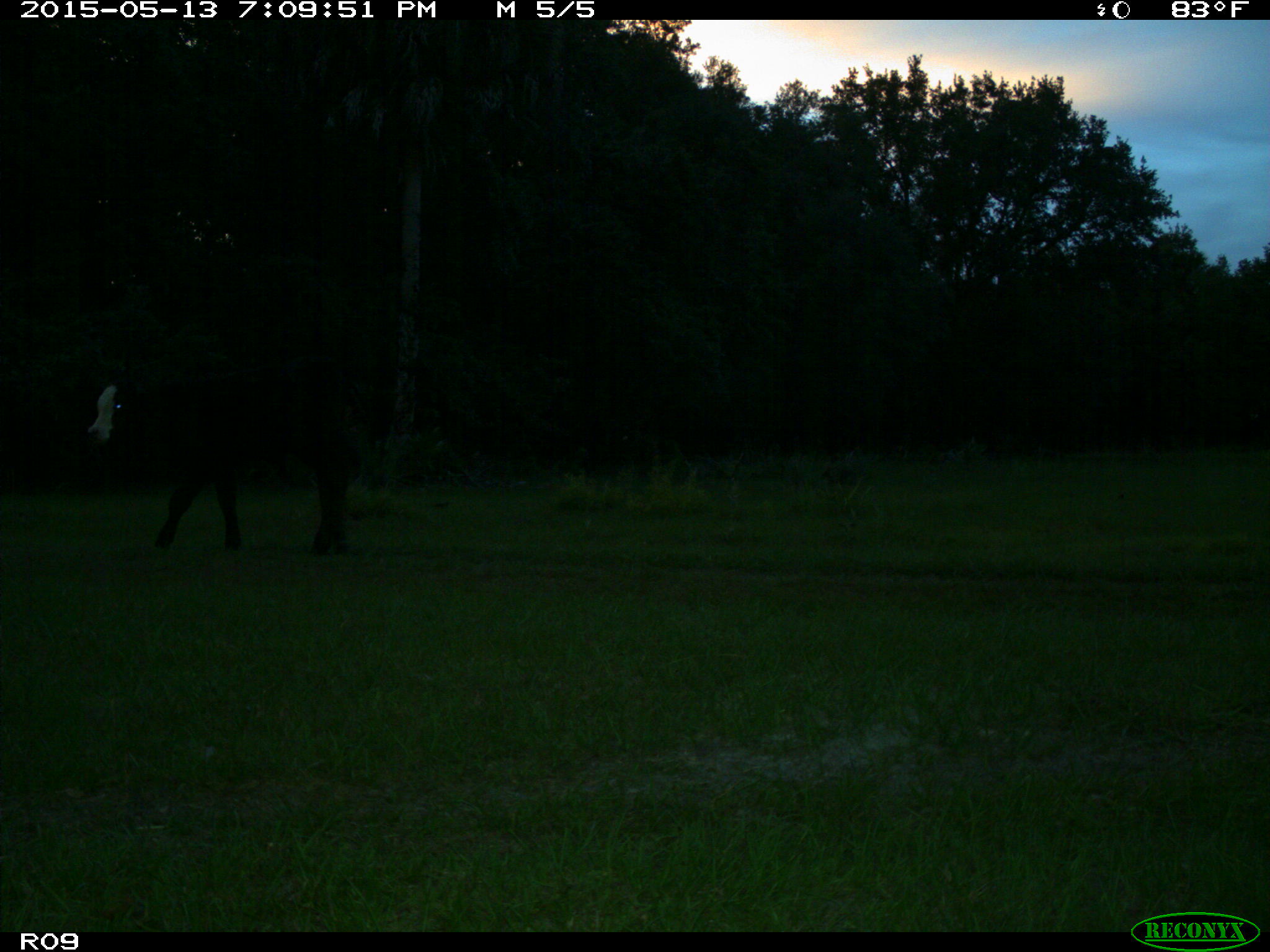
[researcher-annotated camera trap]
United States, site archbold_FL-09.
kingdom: Animalia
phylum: Chordata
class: Mammalia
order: Artiodactyla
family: Bovidae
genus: Bos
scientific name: Bos taurus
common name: domestic cow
Bos taurus (domestic cow).